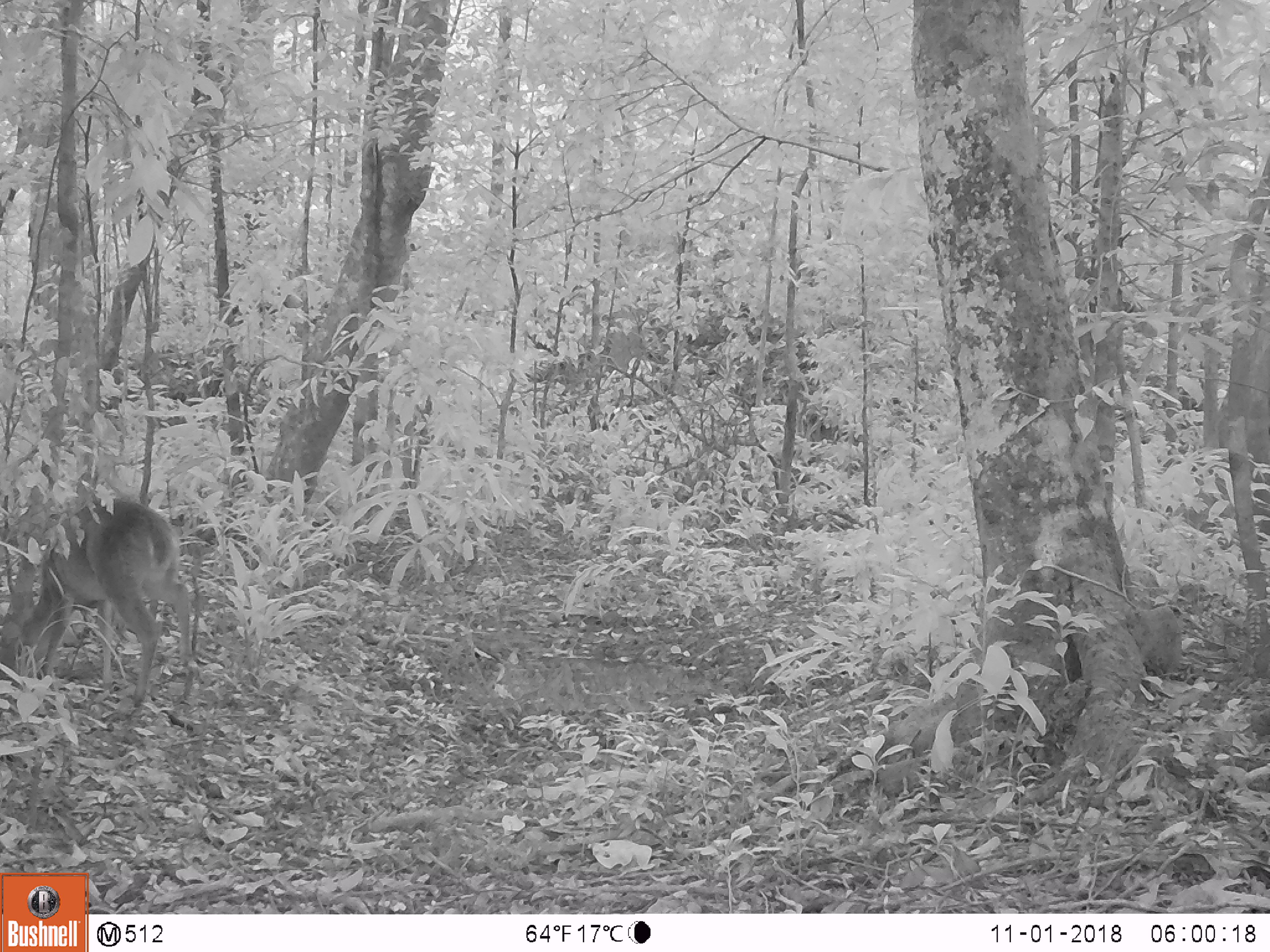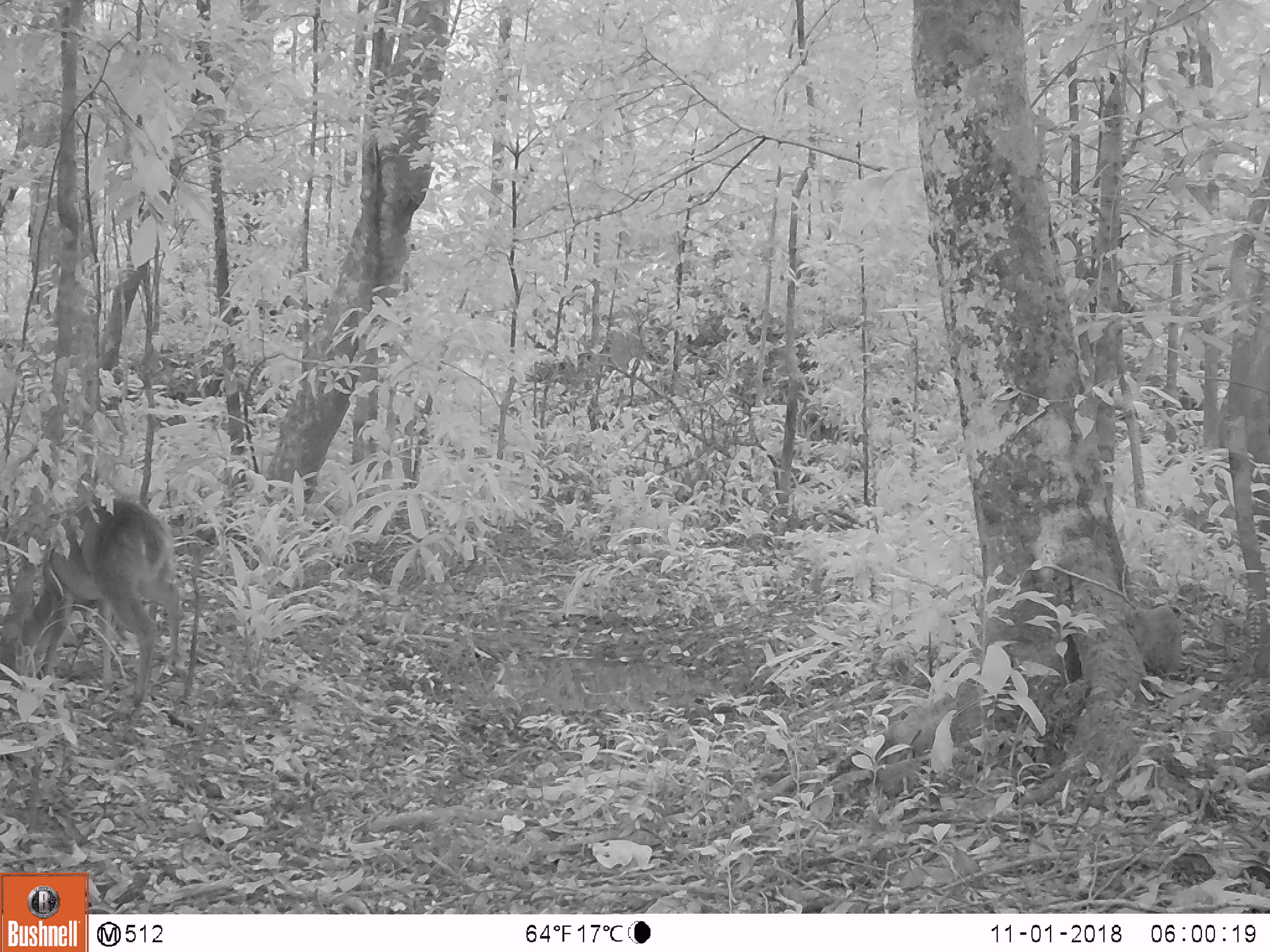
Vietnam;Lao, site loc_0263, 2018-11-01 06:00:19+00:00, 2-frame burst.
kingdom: Animalia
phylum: Chordata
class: Mammalia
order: Artiodactyla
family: Cervidae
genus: Muntiacus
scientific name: Muntiacus vuquangensis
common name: large-antlered muntjac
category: large antlered muntjac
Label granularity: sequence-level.